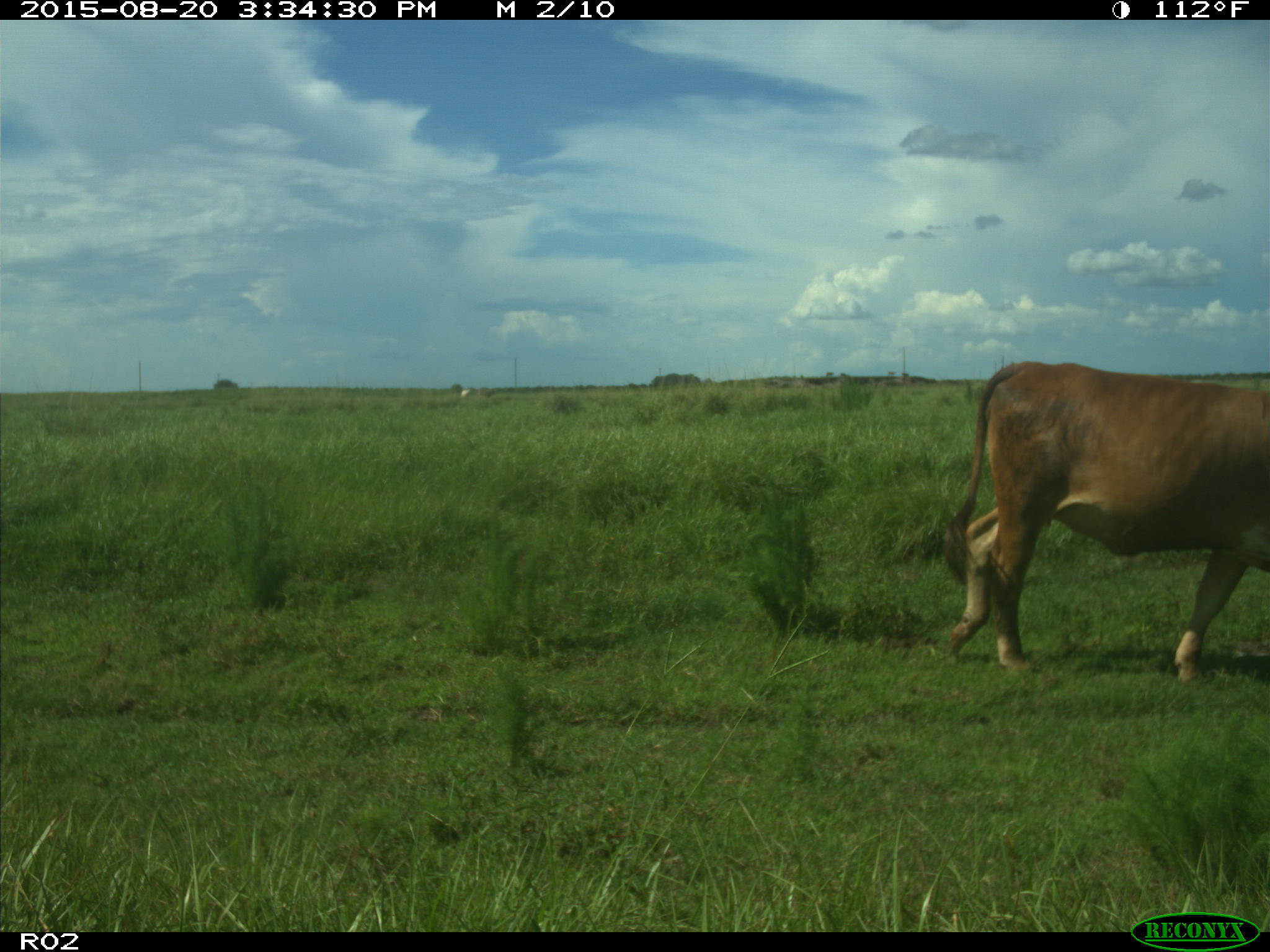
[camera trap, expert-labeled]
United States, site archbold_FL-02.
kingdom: Animalia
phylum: Chordata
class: Mammalia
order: Artiodactyla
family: Bovidae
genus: Bos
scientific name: Bos taurus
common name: domestic cow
Bos taurus (domestic cow).